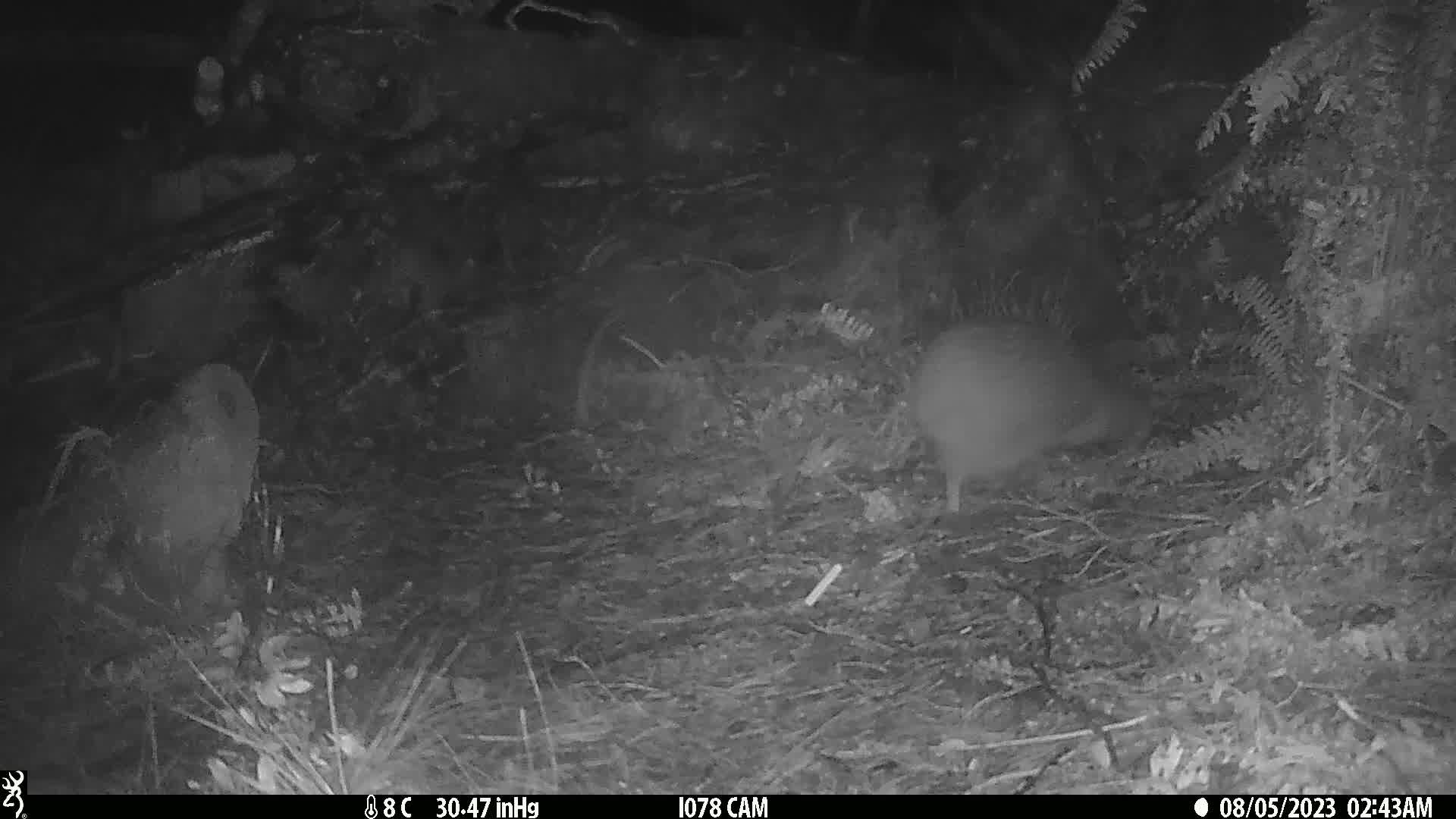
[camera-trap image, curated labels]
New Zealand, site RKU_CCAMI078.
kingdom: Animalia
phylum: Chordata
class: Aves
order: Apterygiformes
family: Apterygidae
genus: Apteryx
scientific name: Apteryx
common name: kiwi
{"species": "kiwi (Apteryx)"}